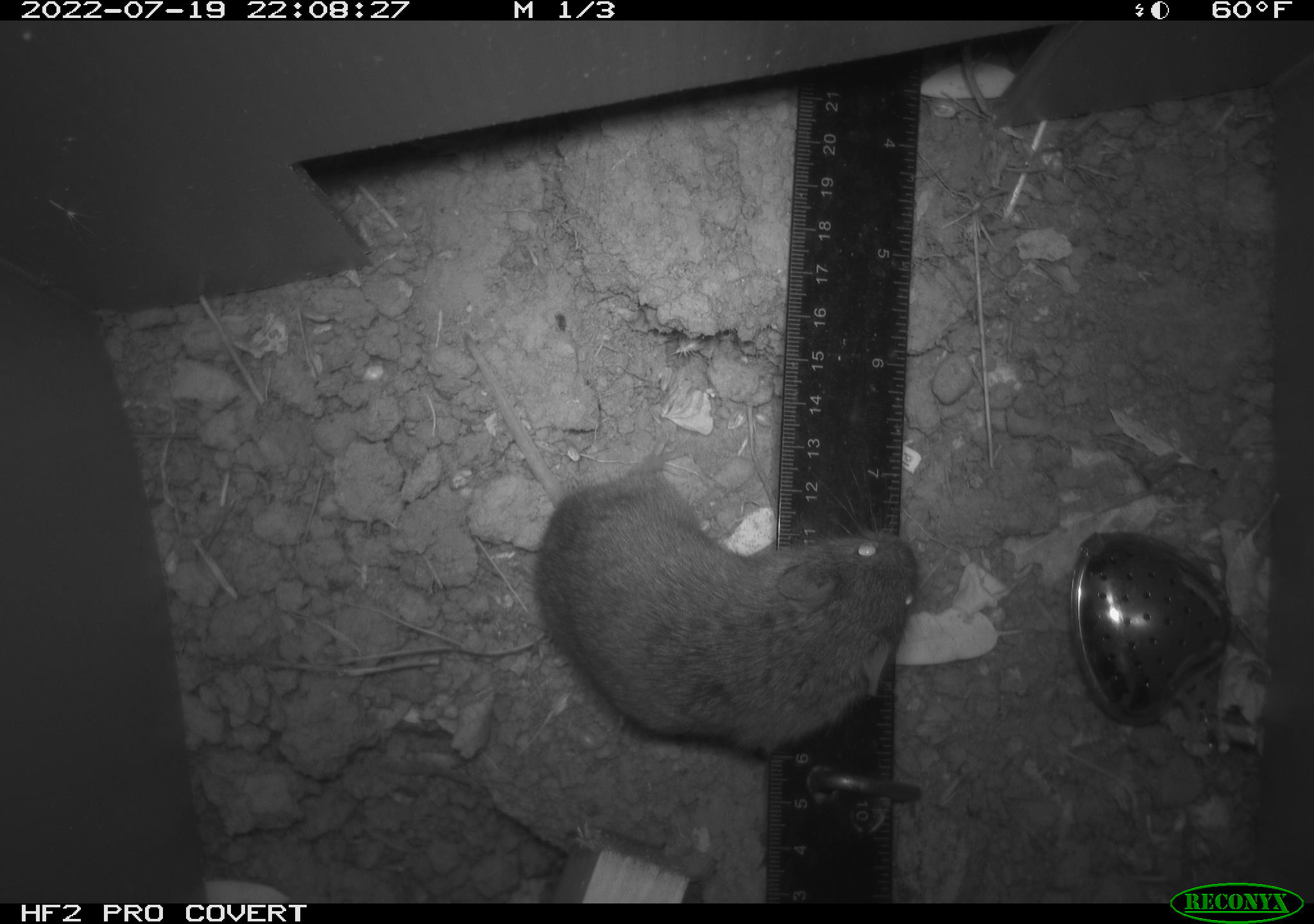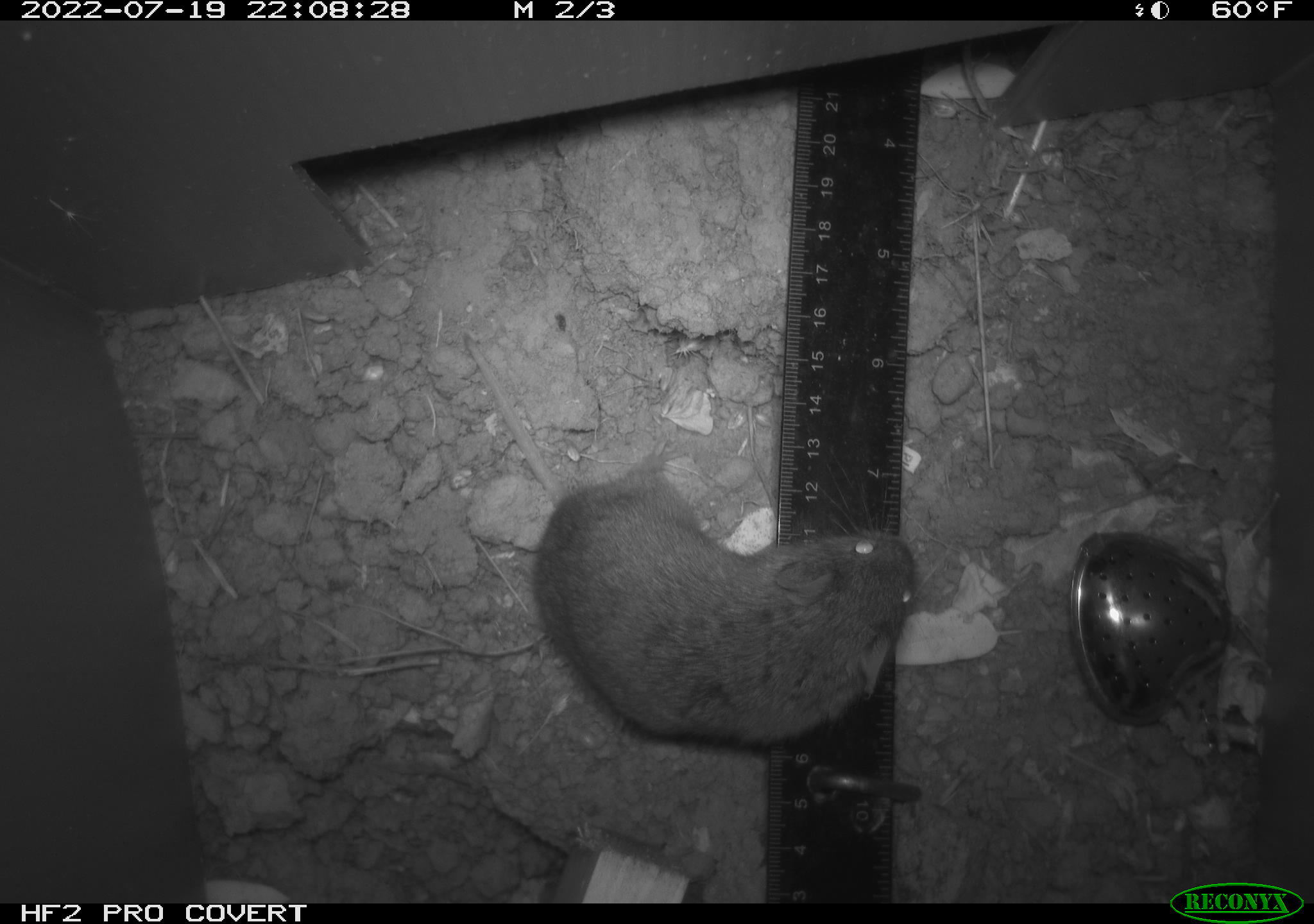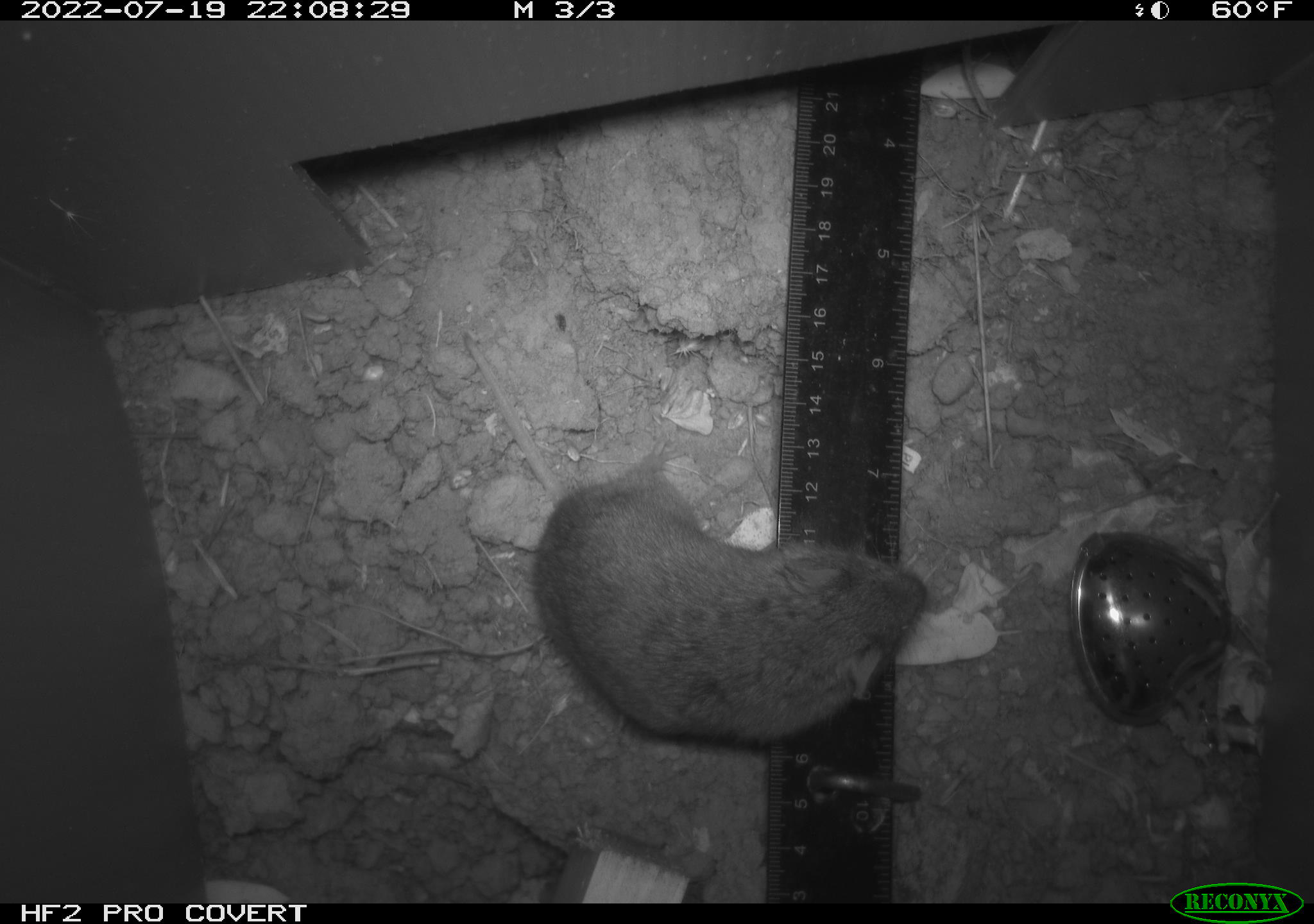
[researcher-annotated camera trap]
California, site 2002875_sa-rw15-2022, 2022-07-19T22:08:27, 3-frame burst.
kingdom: Animalia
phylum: Chordata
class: Mammalia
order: Rodentia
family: Cricetidae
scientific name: Arvicolinae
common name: voles, lemmings, and muskrats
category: arvicolinae subfamily